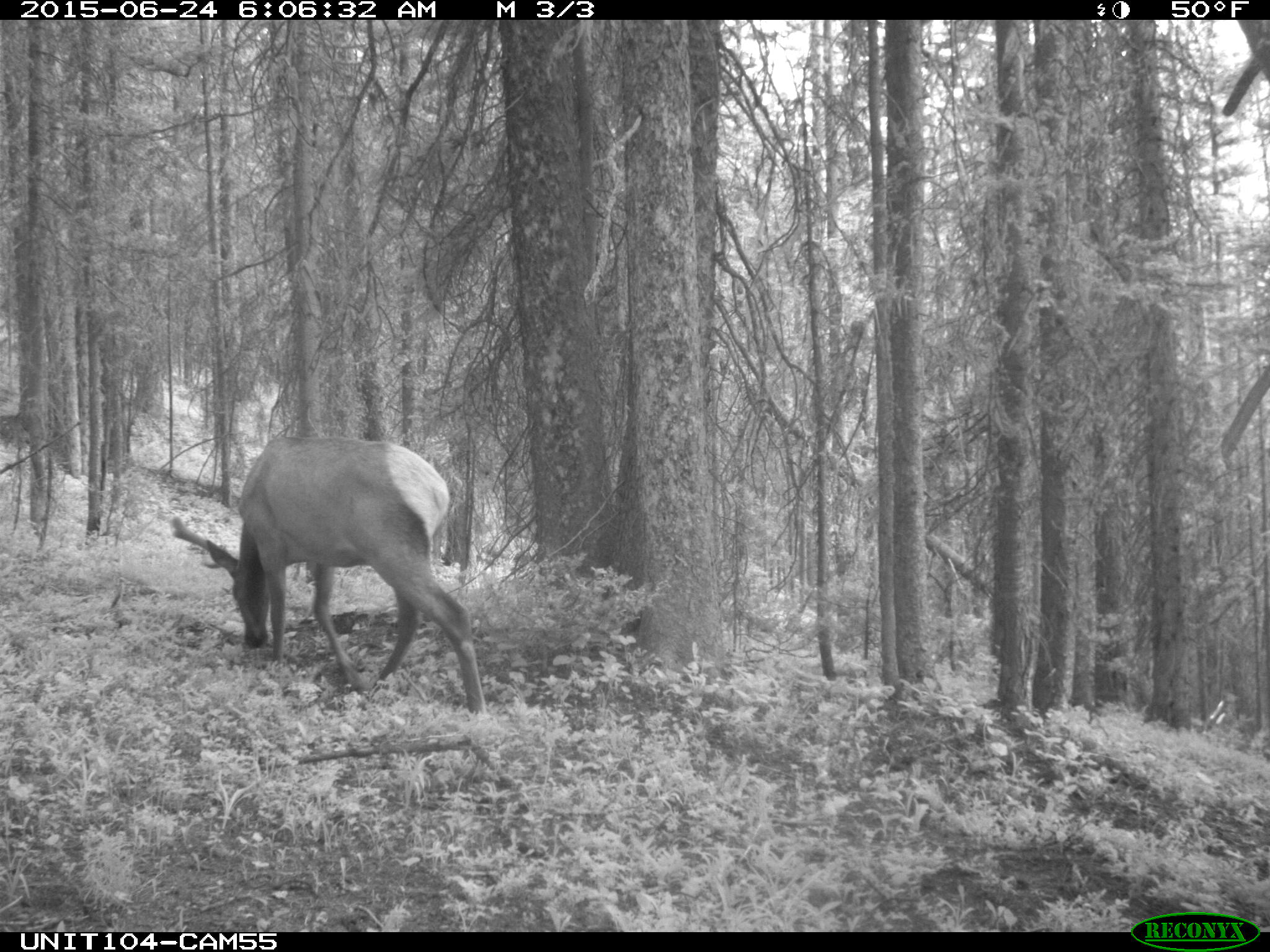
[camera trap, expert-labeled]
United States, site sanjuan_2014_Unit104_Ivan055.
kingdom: Animalia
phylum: Chordata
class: Mammalia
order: Artiodactyla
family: Cervidae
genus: Cervus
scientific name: Cervus elaphus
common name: red deer